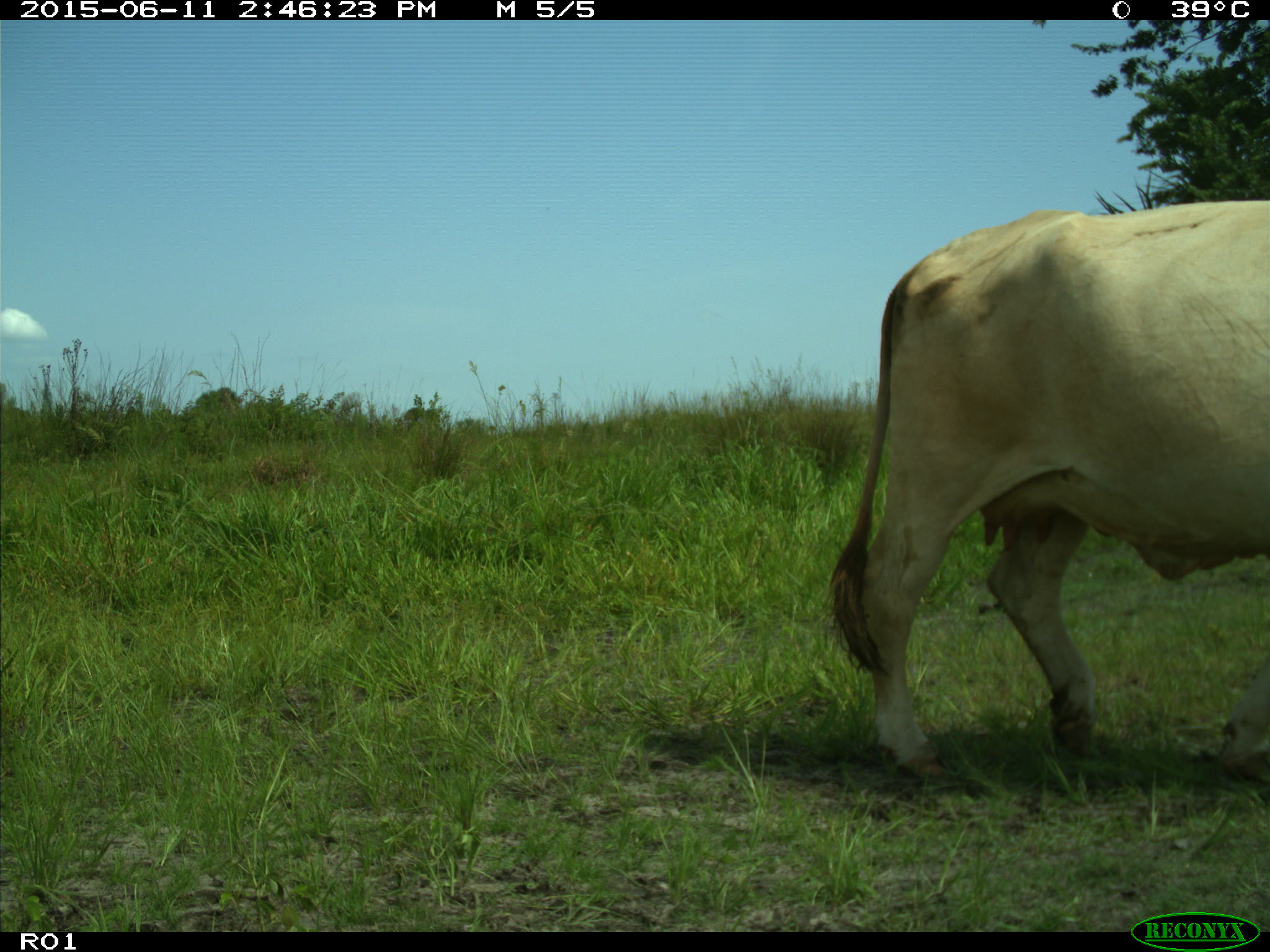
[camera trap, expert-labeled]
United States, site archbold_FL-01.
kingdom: Animalia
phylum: Chordata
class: Mammalia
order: Artiodactyla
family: Bovidae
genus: Bos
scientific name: Bos taurus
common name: domestic cow